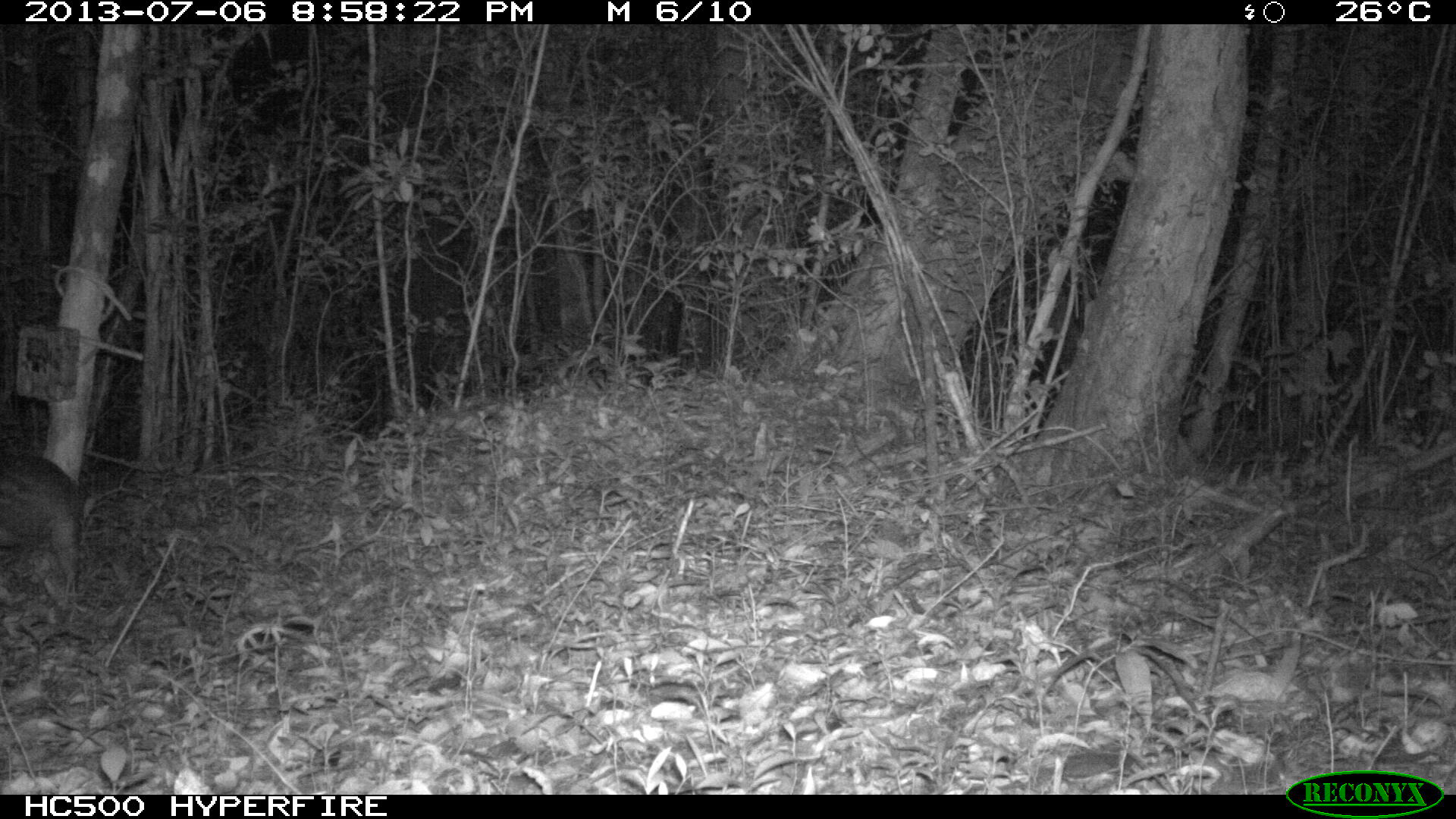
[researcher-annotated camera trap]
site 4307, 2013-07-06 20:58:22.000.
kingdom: Animalia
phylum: Chordata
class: Mammalia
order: Rodentia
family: Cuniculidae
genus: Cuniculus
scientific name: Cuniculus paca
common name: lowland paca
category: agouti paca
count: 1